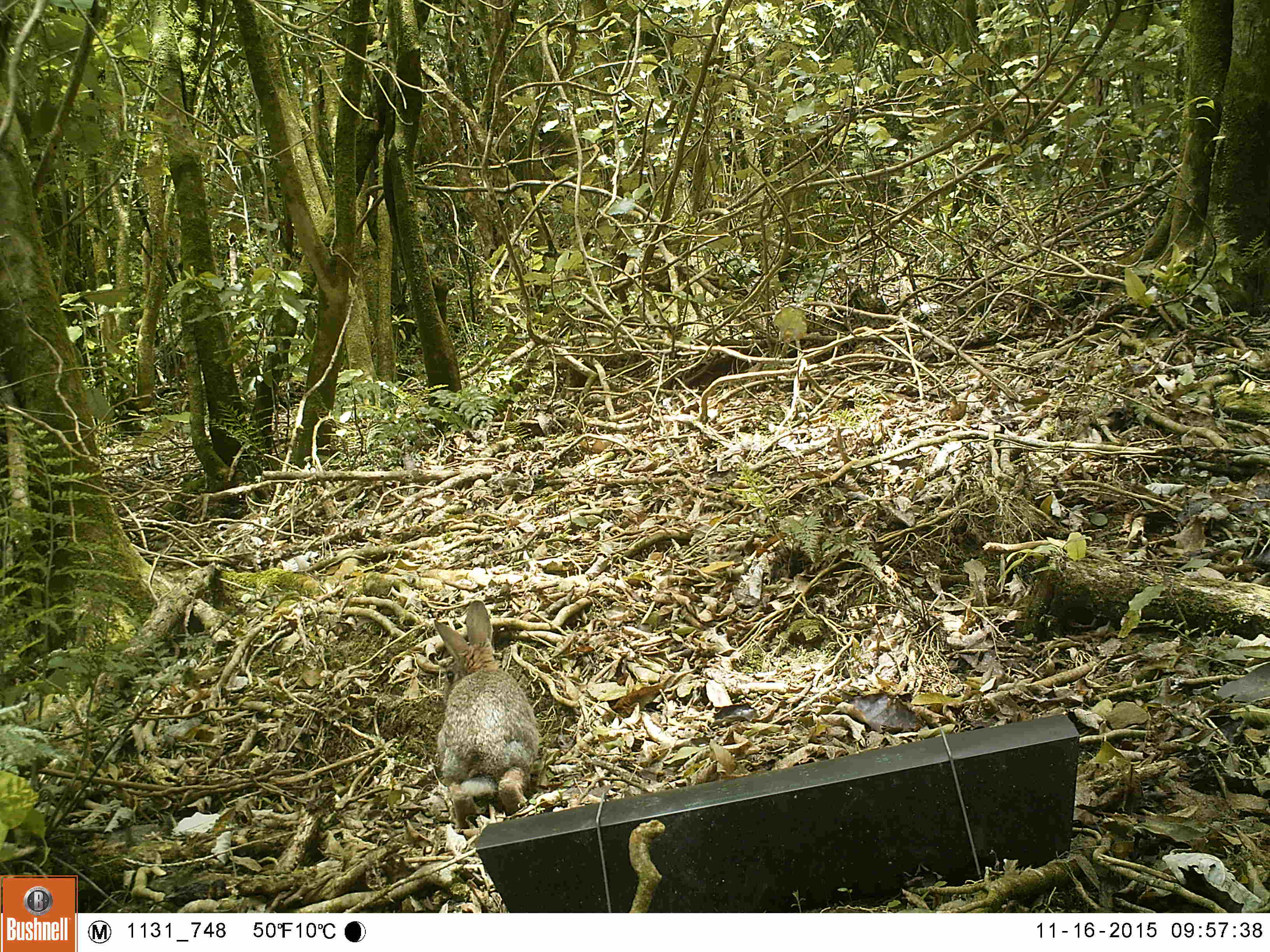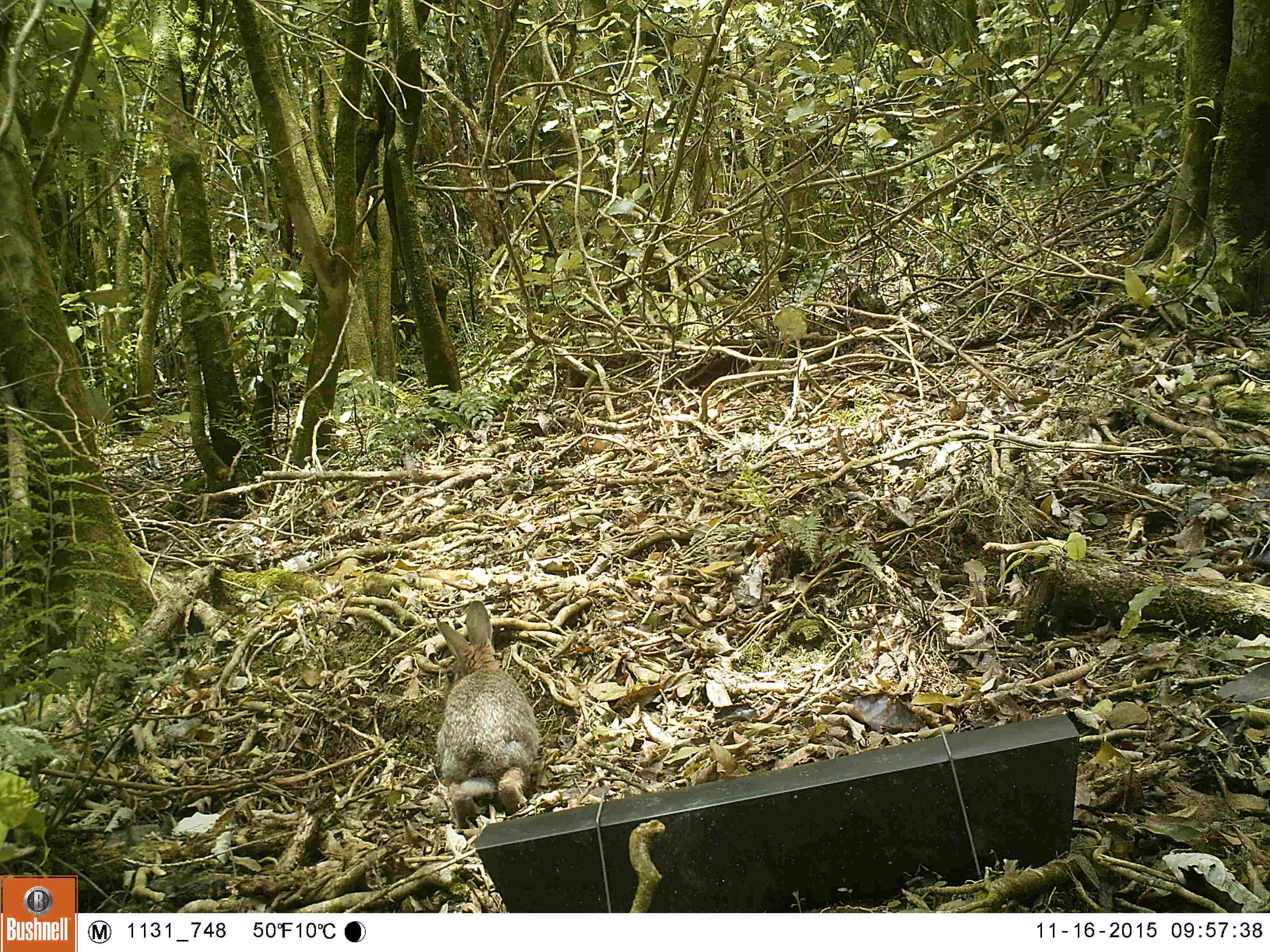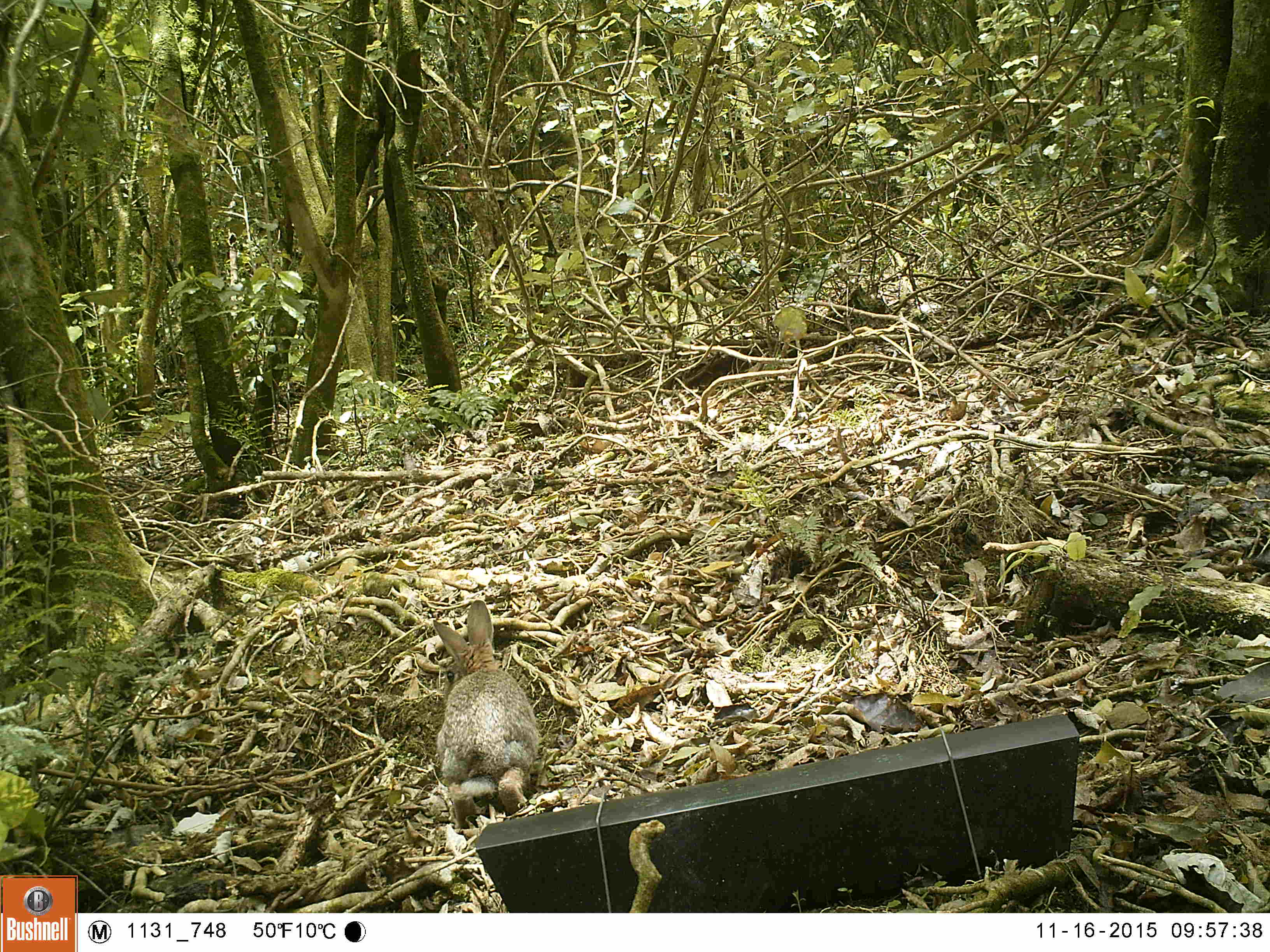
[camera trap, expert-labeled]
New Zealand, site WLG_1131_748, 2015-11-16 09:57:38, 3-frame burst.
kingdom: Animalia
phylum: Chordata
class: Mammalia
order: Lagomorpha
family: Leporidae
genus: Oryctolagus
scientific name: Oryctolagus cuniculus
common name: european rabbit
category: rabbit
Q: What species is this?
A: Rabbit (european rabbit) (Oryctolagus cuniculus).